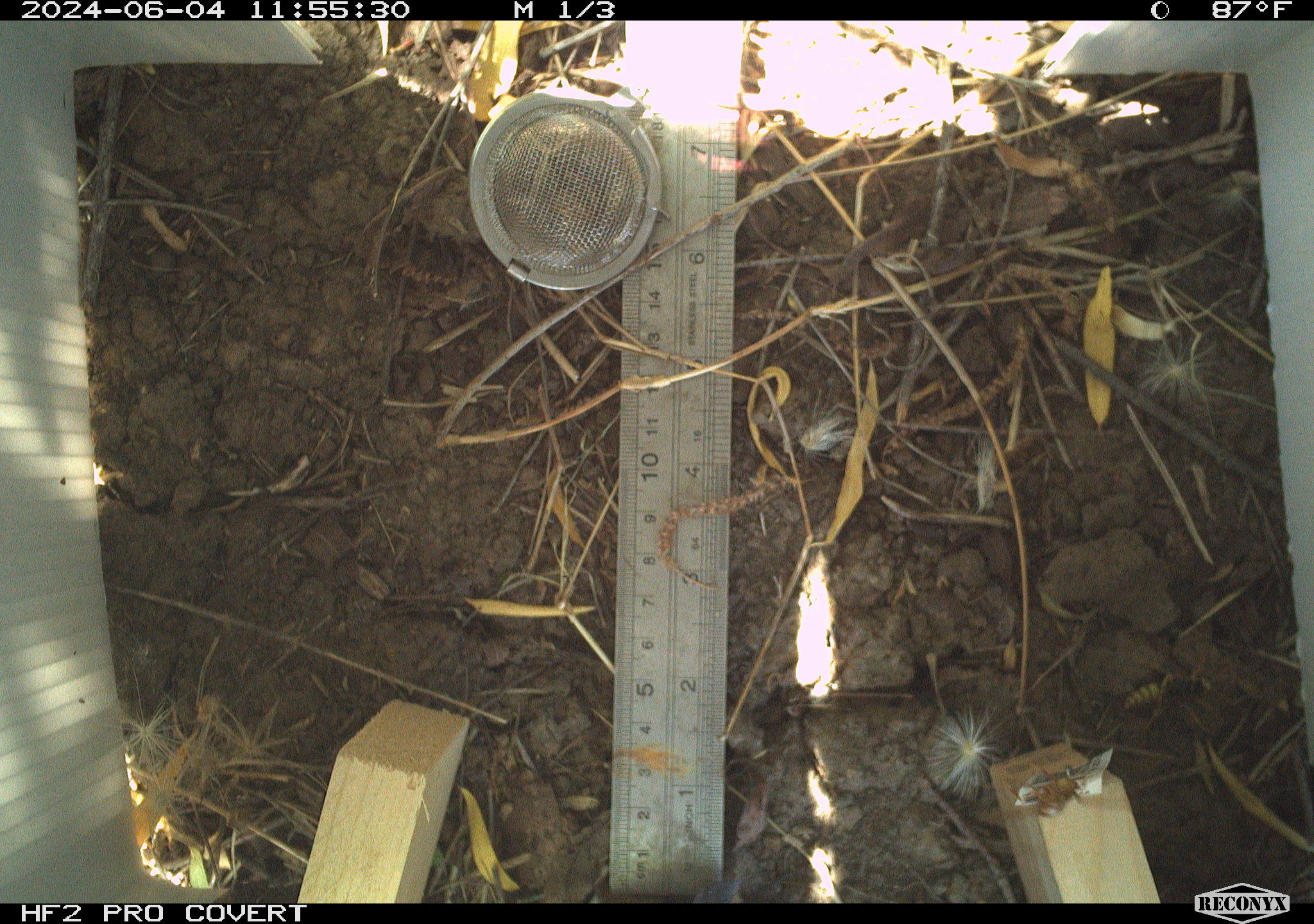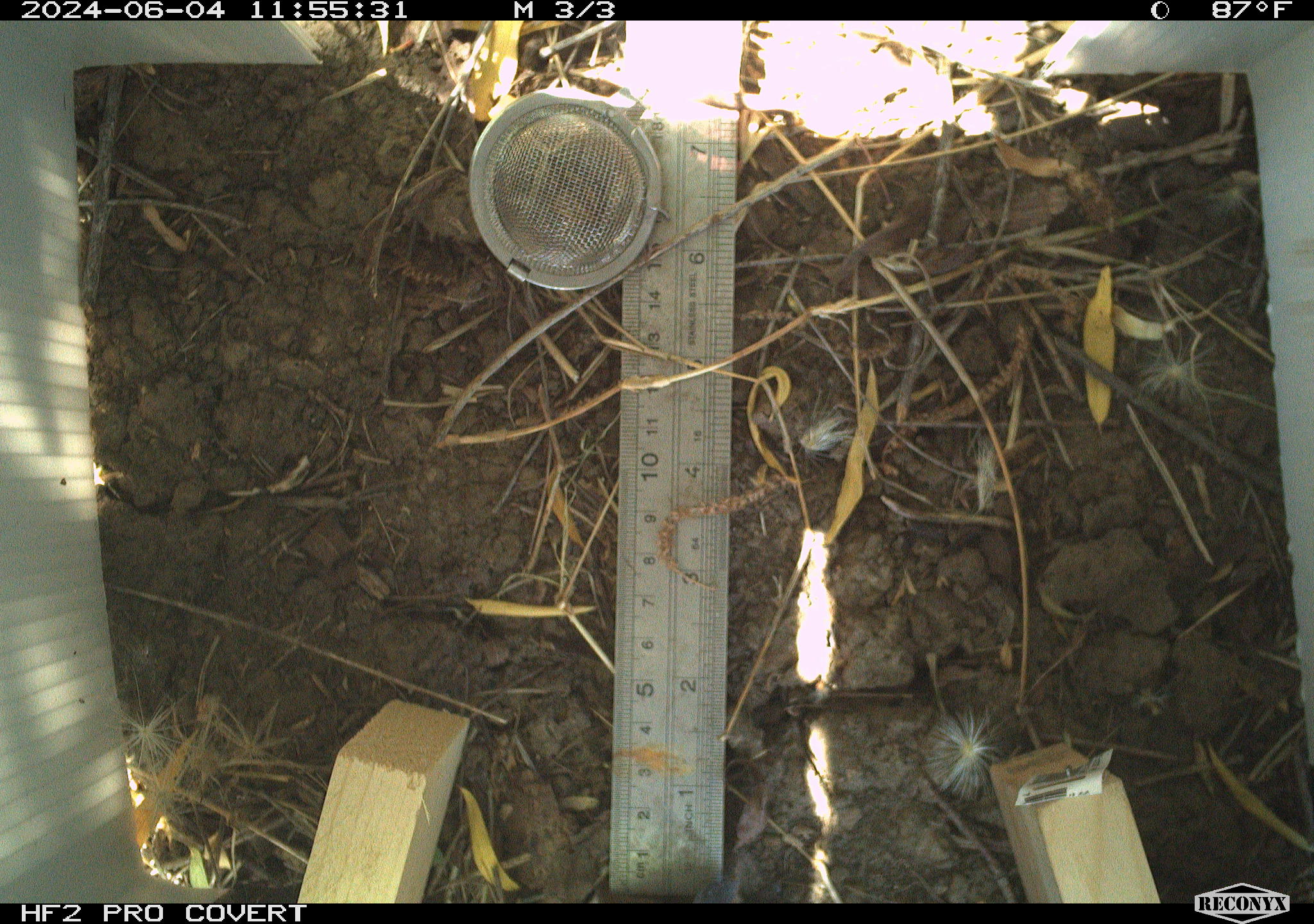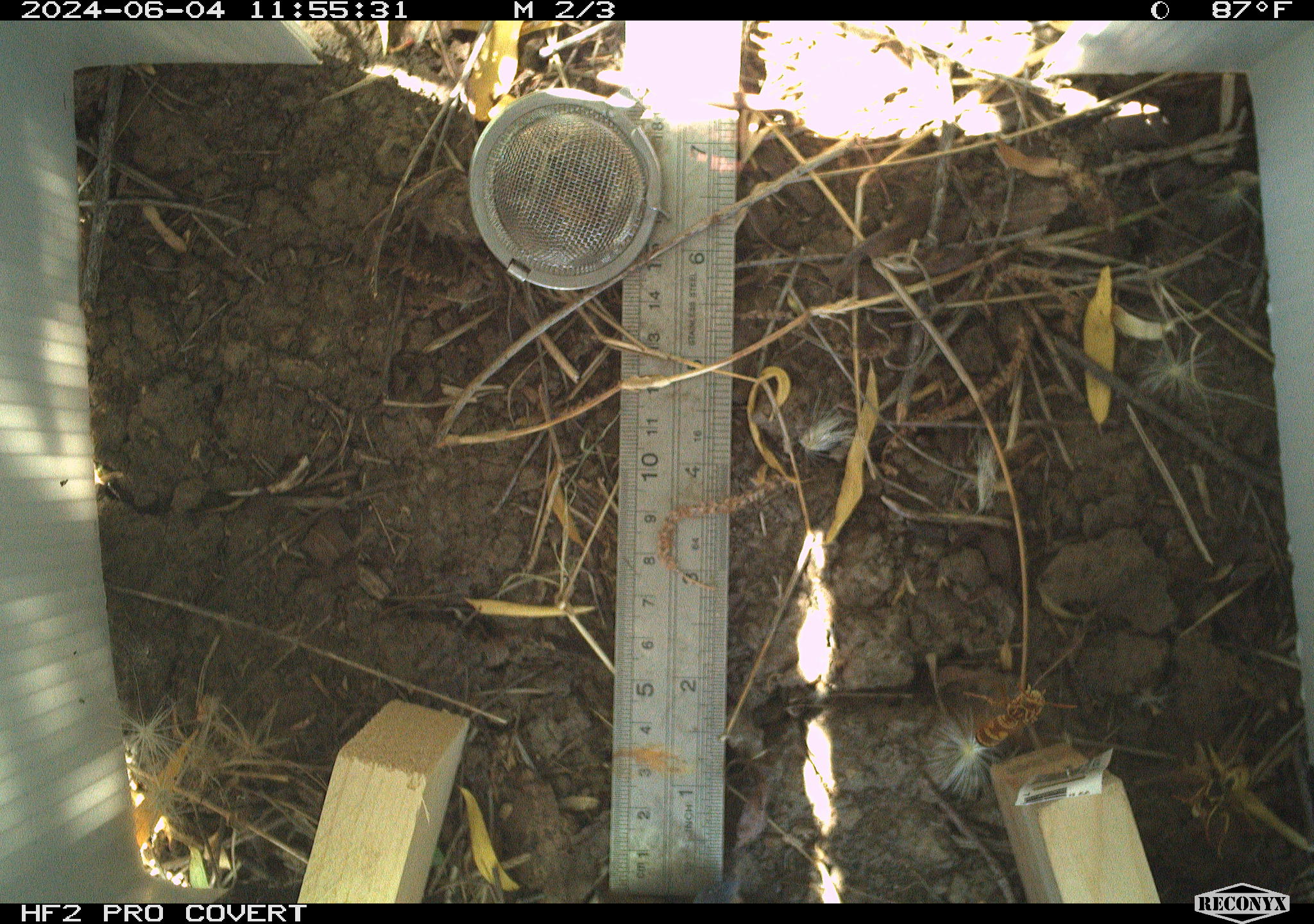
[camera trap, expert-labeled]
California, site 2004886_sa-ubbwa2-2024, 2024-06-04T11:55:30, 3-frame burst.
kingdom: Animalia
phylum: Arthropoda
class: Insecta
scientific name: Insecta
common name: insect